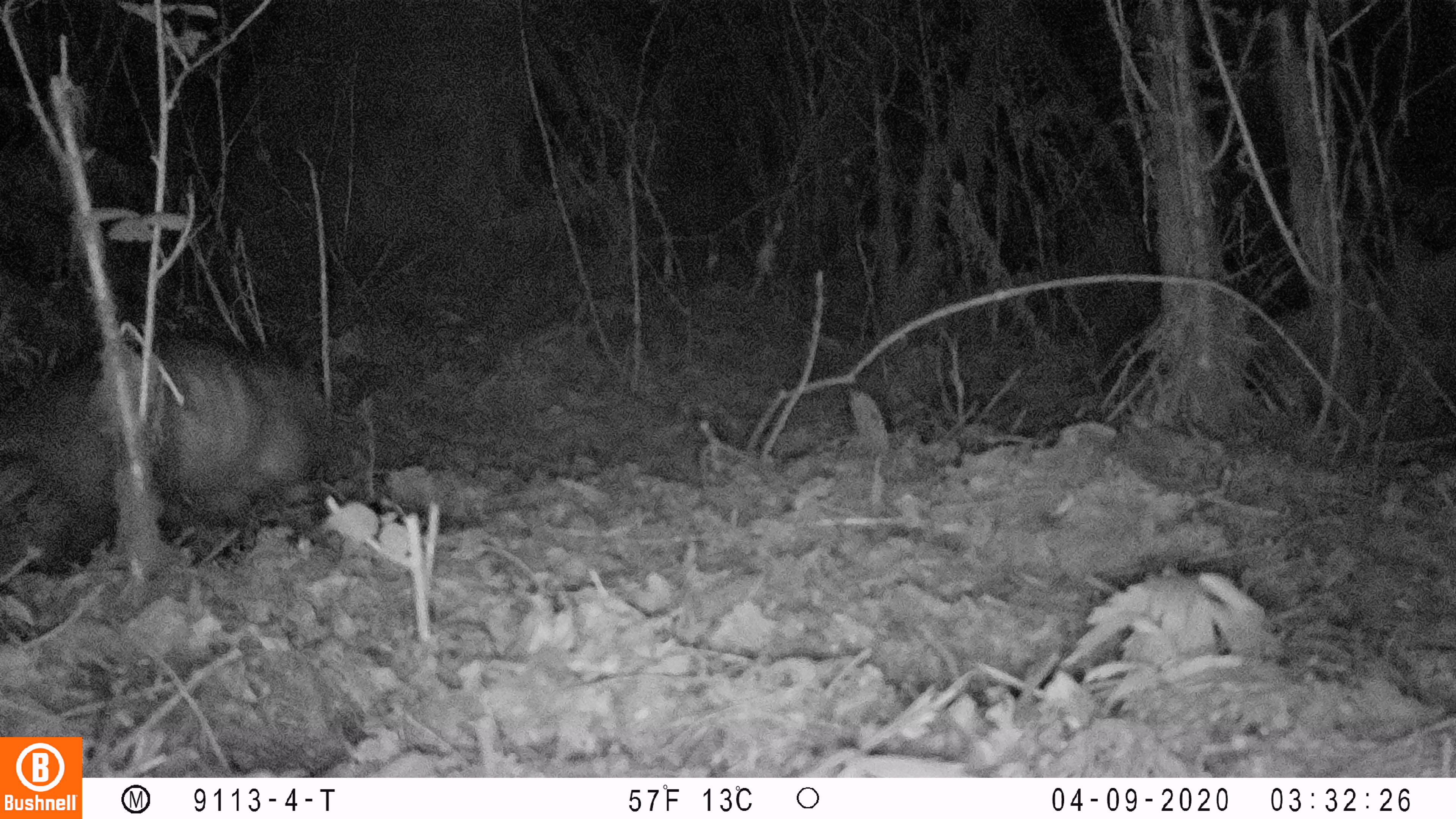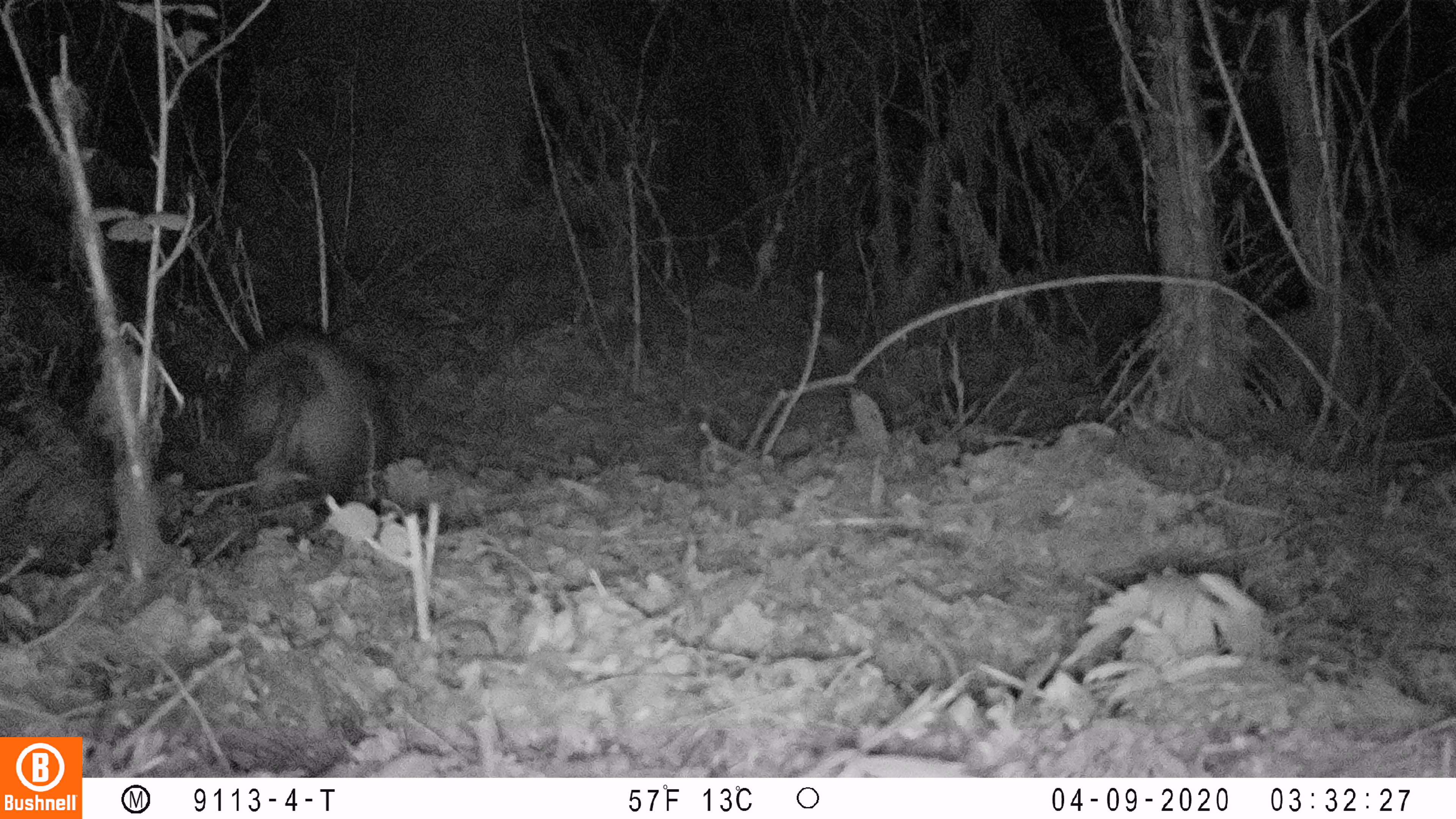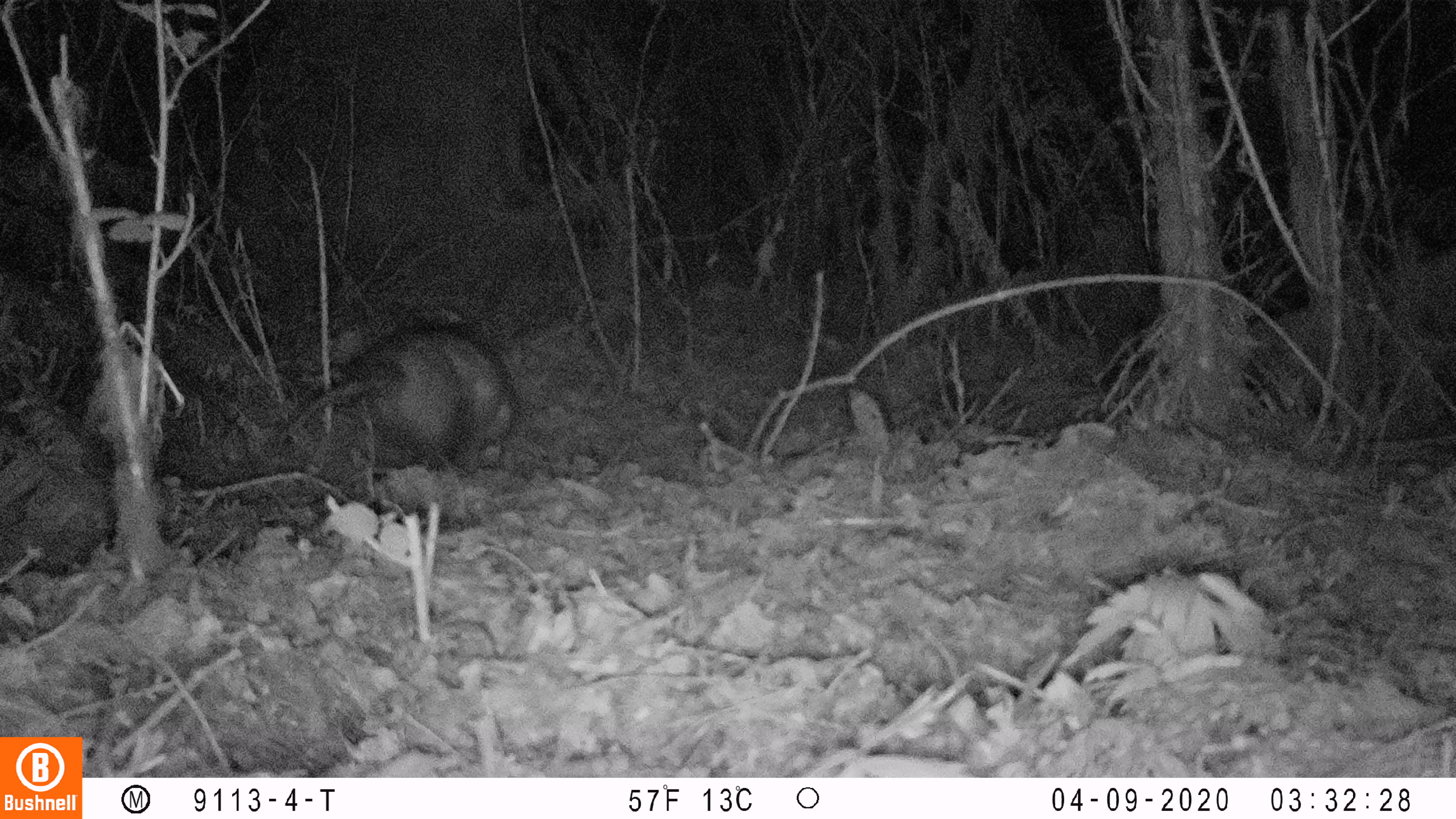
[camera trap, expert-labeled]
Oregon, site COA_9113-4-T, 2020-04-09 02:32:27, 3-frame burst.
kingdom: Animalia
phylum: Chordata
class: Mammalia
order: Didelphimorphia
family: Didelphidae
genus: Didelphis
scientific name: Didelphis virginiana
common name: virginia opossum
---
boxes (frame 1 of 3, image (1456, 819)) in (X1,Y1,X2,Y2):
virginia opossum: (4,341,352,582)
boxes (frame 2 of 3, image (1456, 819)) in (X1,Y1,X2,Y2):
virginia opossum: (194,303,409,528)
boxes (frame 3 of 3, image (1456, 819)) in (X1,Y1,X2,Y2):
virginia opossum: (264,313,525,487)